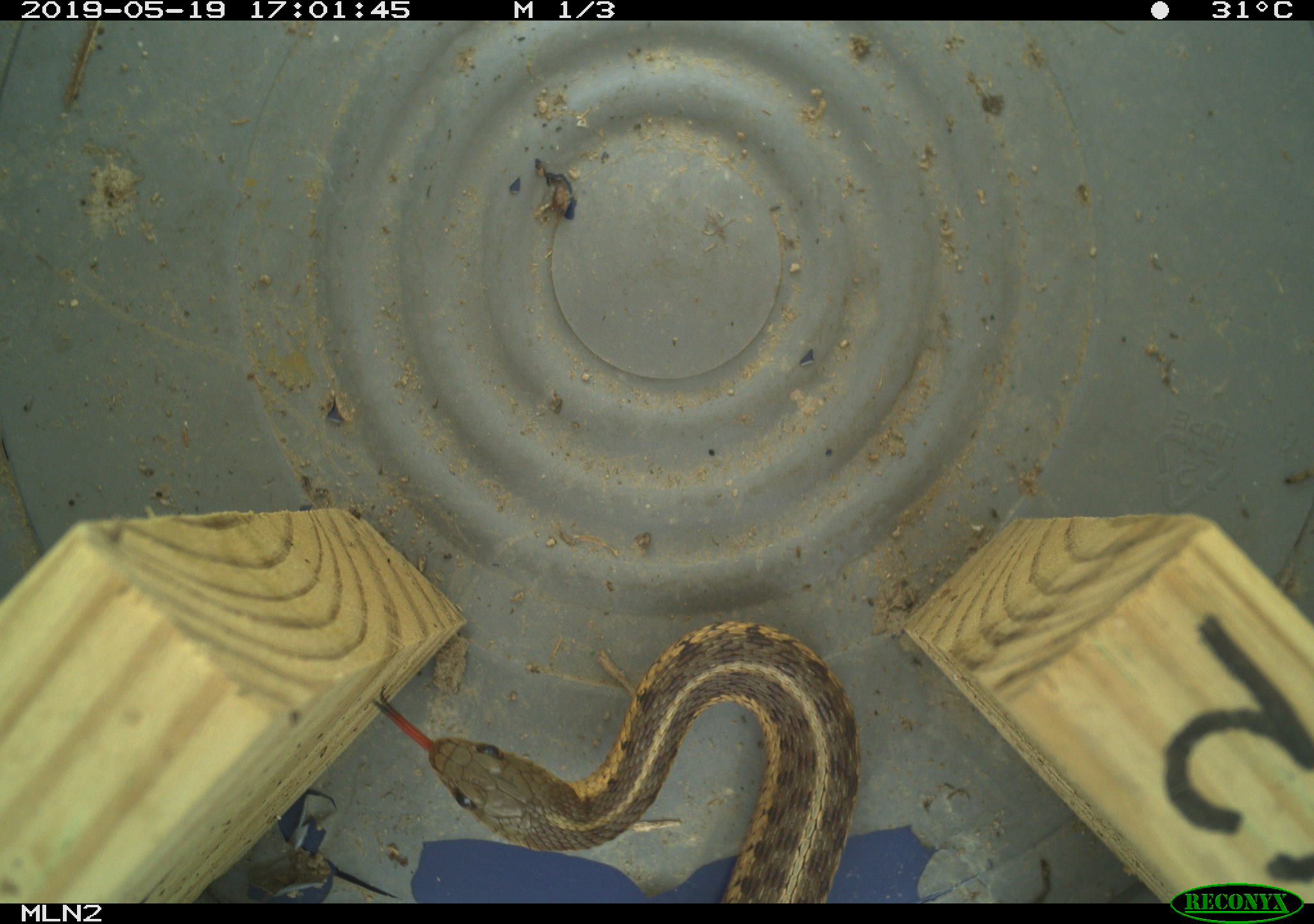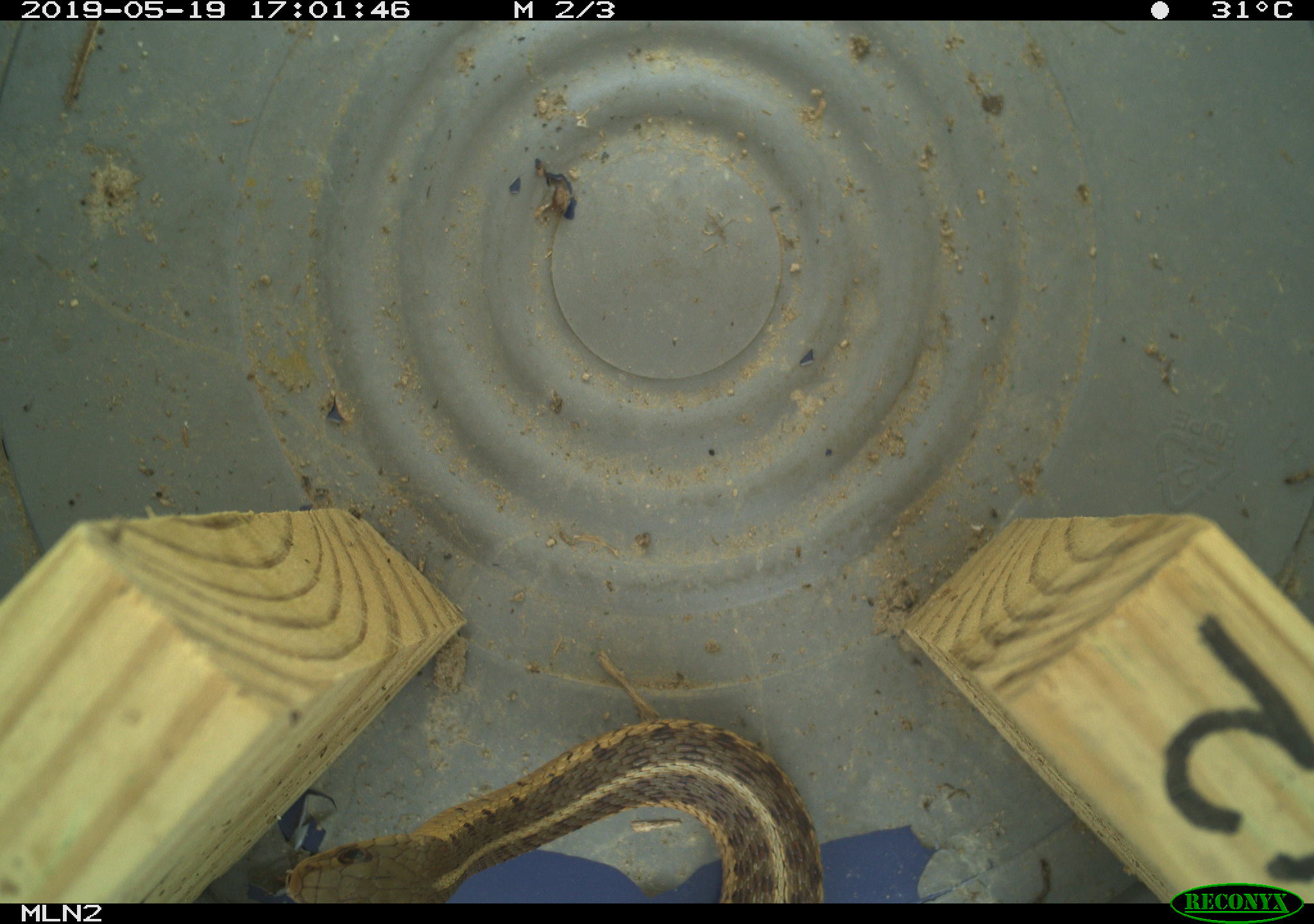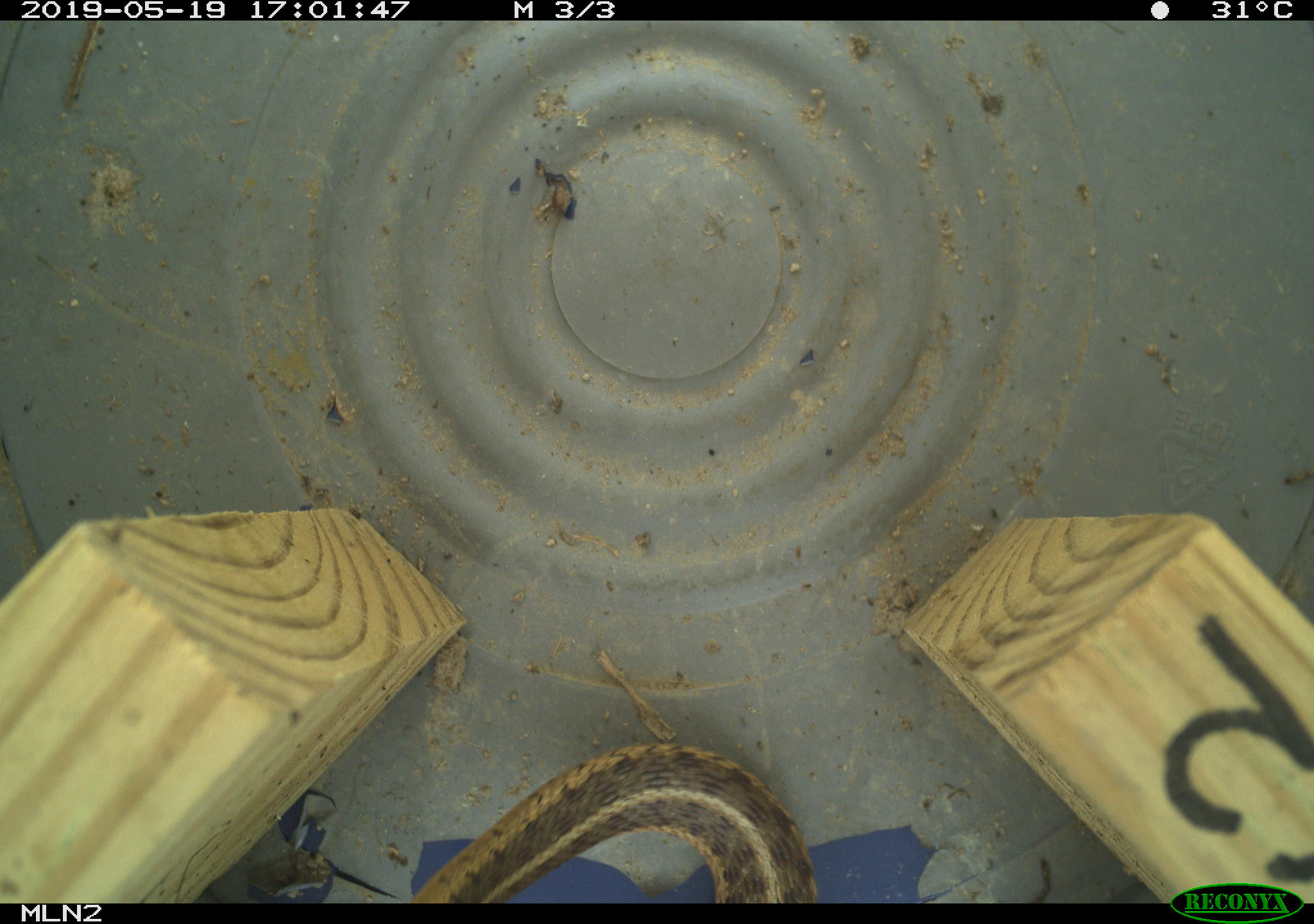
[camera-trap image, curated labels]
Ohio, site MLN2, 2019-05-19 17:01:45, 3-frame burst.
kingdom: Animalia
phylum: Chordata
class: Reptilia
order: Squamata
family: Colubridae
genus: Thamnophis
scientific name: Thamnophis sirtalis sirtalis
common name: eastern gartersnake